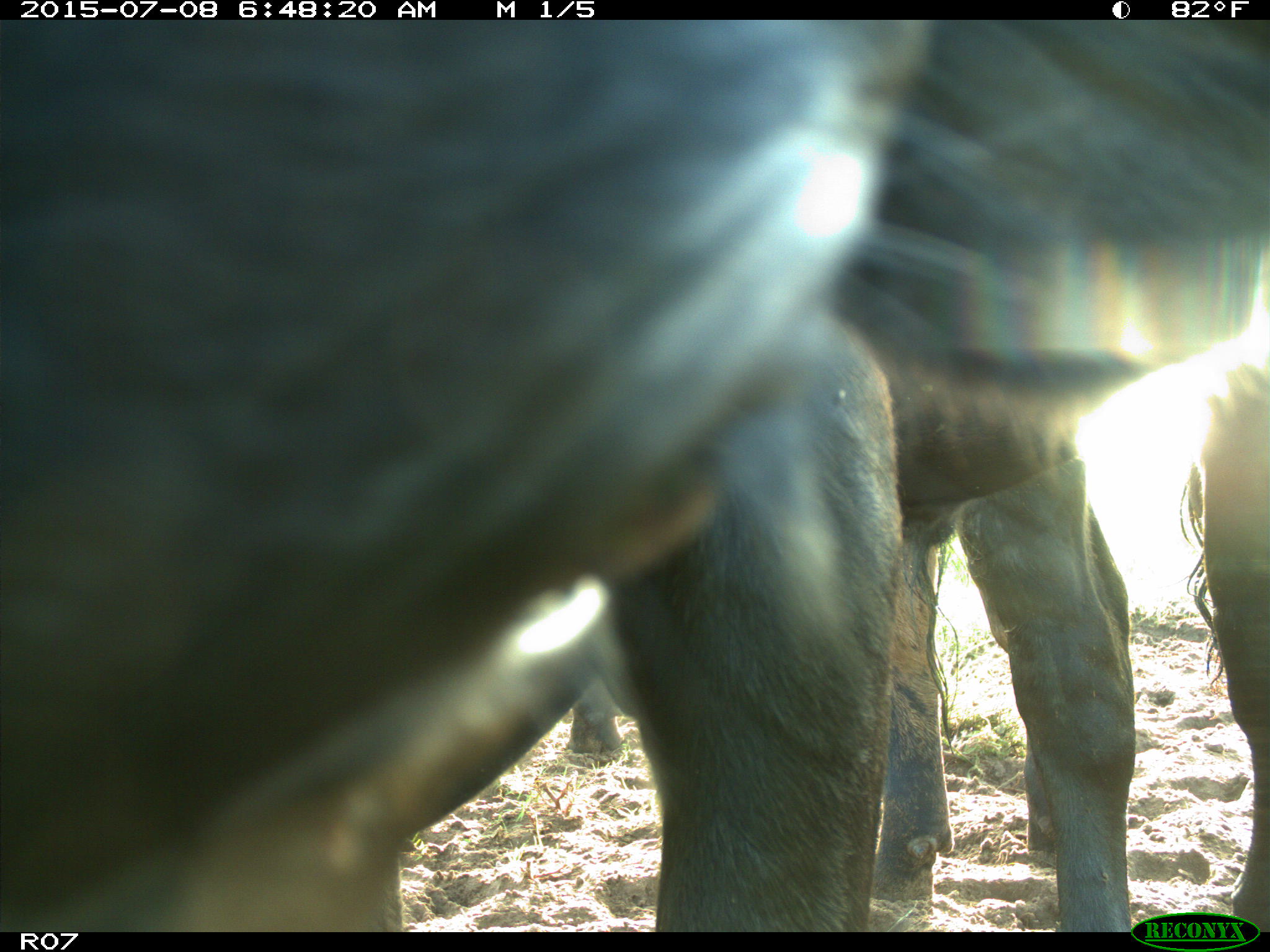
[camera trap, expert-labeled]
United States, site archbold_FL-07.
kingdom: Animalia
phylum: Chordata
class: Mammalia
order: Artiodactyla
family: Bovidae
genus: Bos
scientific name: Bos taurus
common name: domestic cow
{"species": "Bos taurus (domestic cow)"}